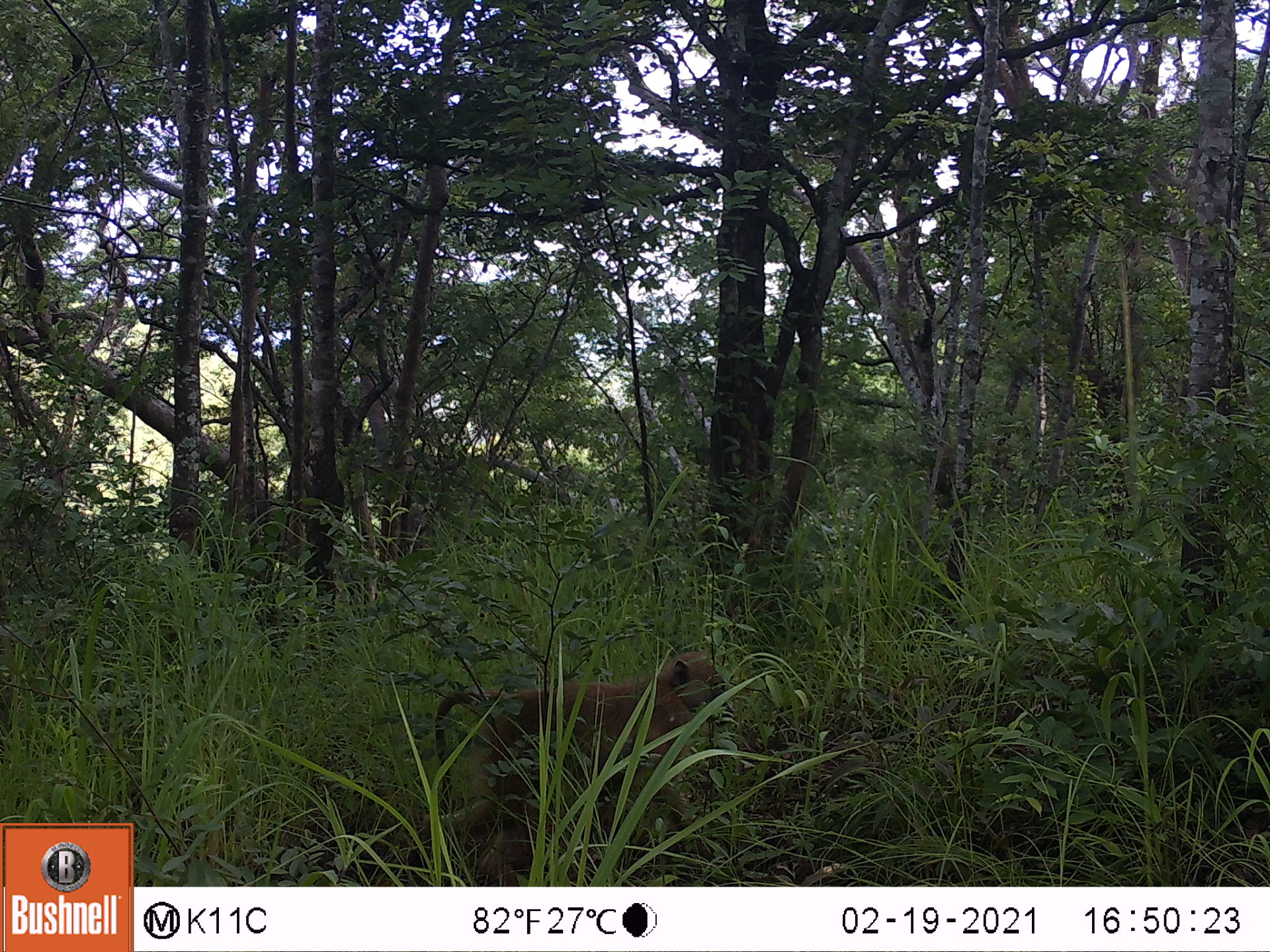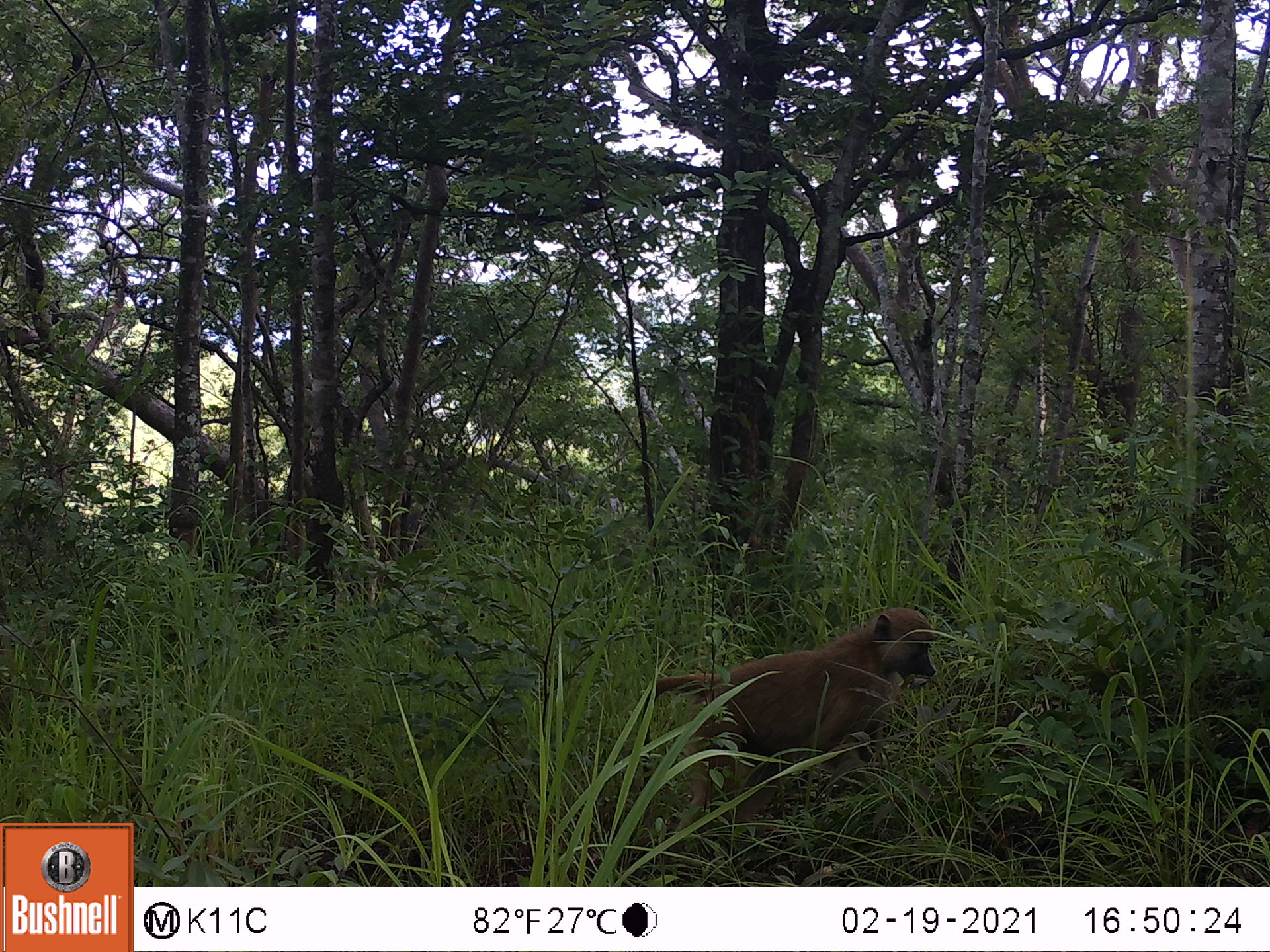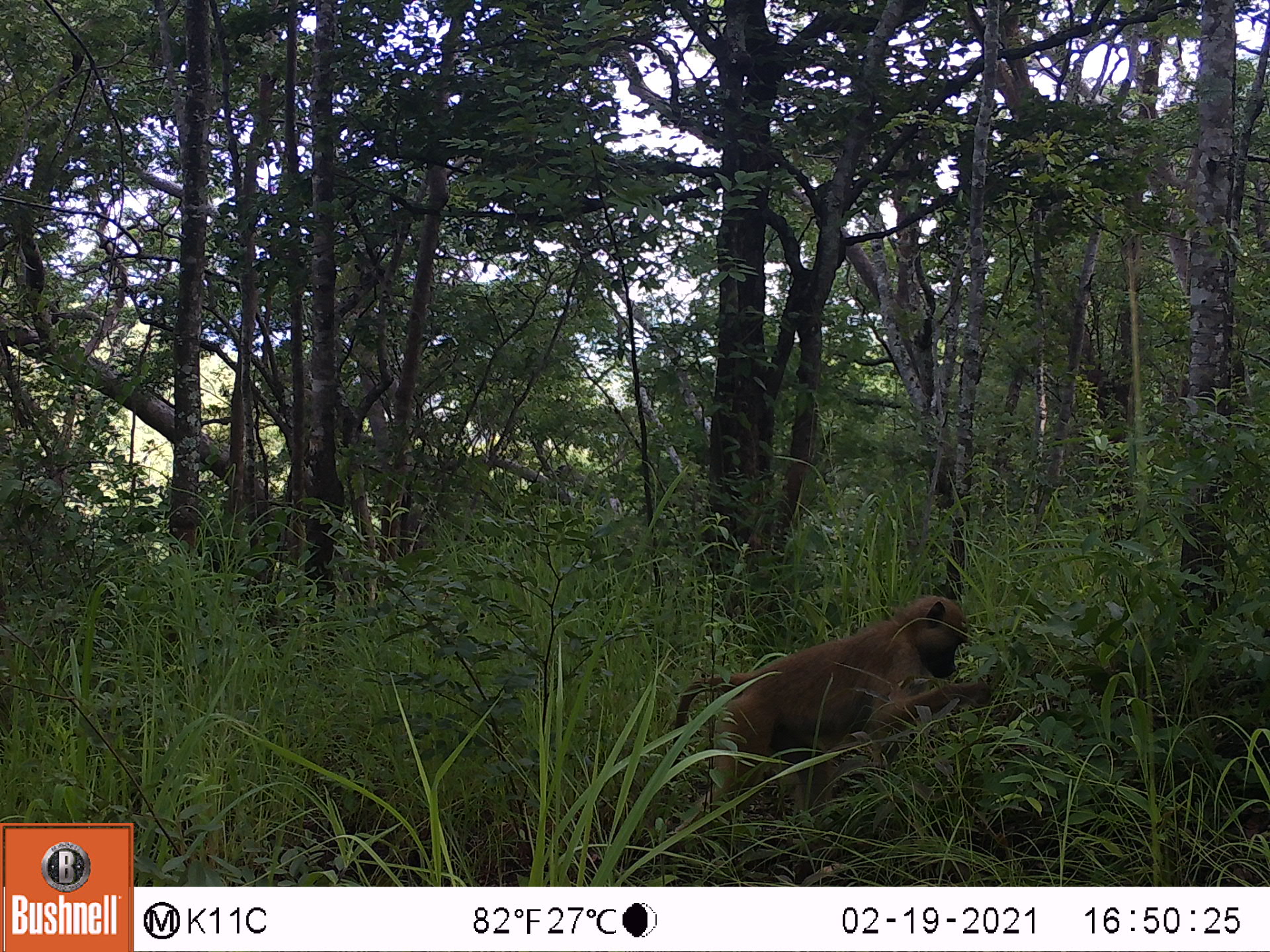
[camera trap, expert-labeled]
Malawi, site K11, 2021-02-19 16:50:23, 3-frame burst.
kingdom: Animalia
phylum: Chordata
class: Mammalia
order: Primates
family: Cercopithecidae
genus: Papio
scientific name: Papio cynocephalus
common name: yellow baboon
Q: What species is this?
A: Yellow baboon (Papio cynocephalus).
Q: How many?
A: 1.